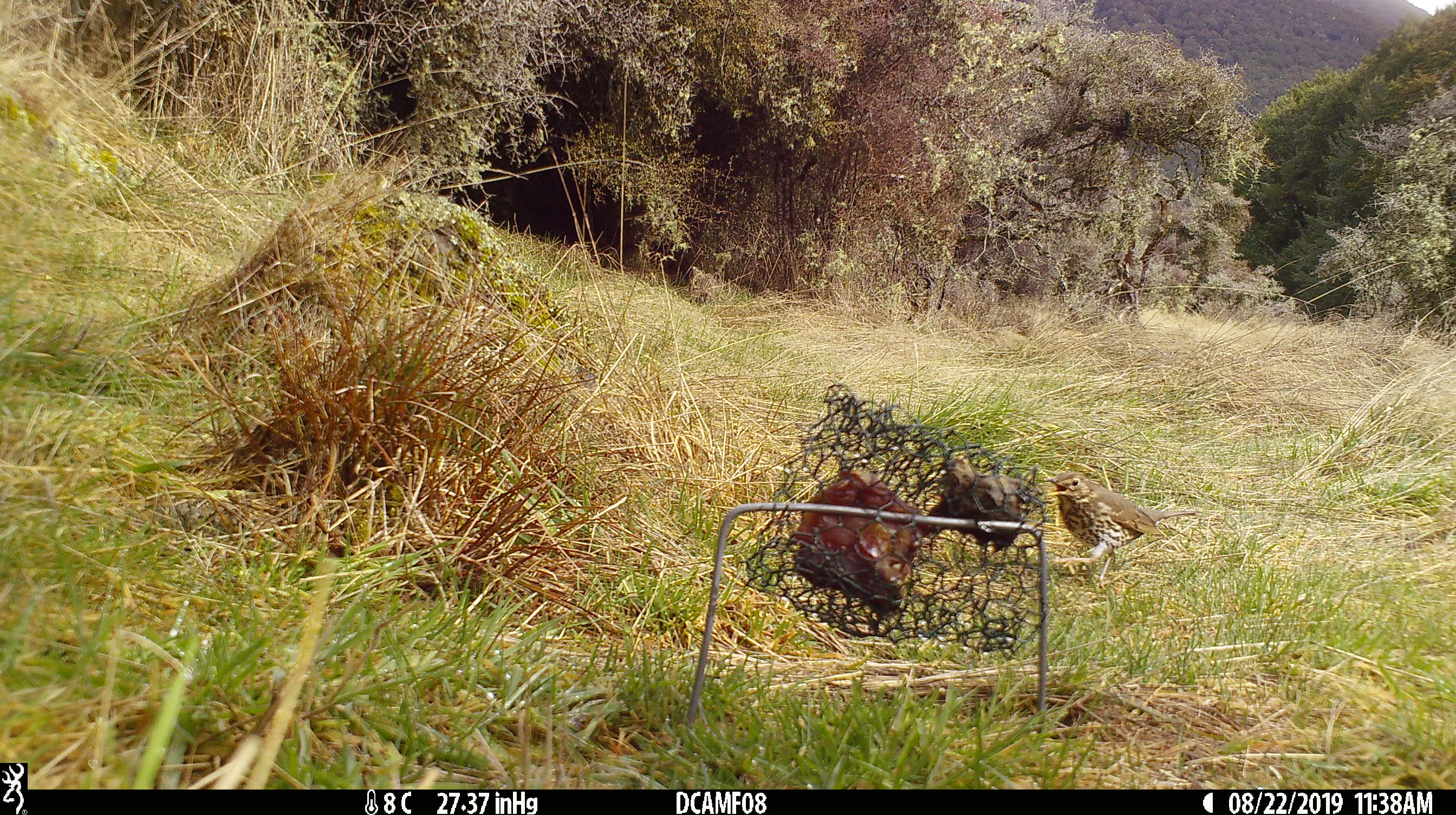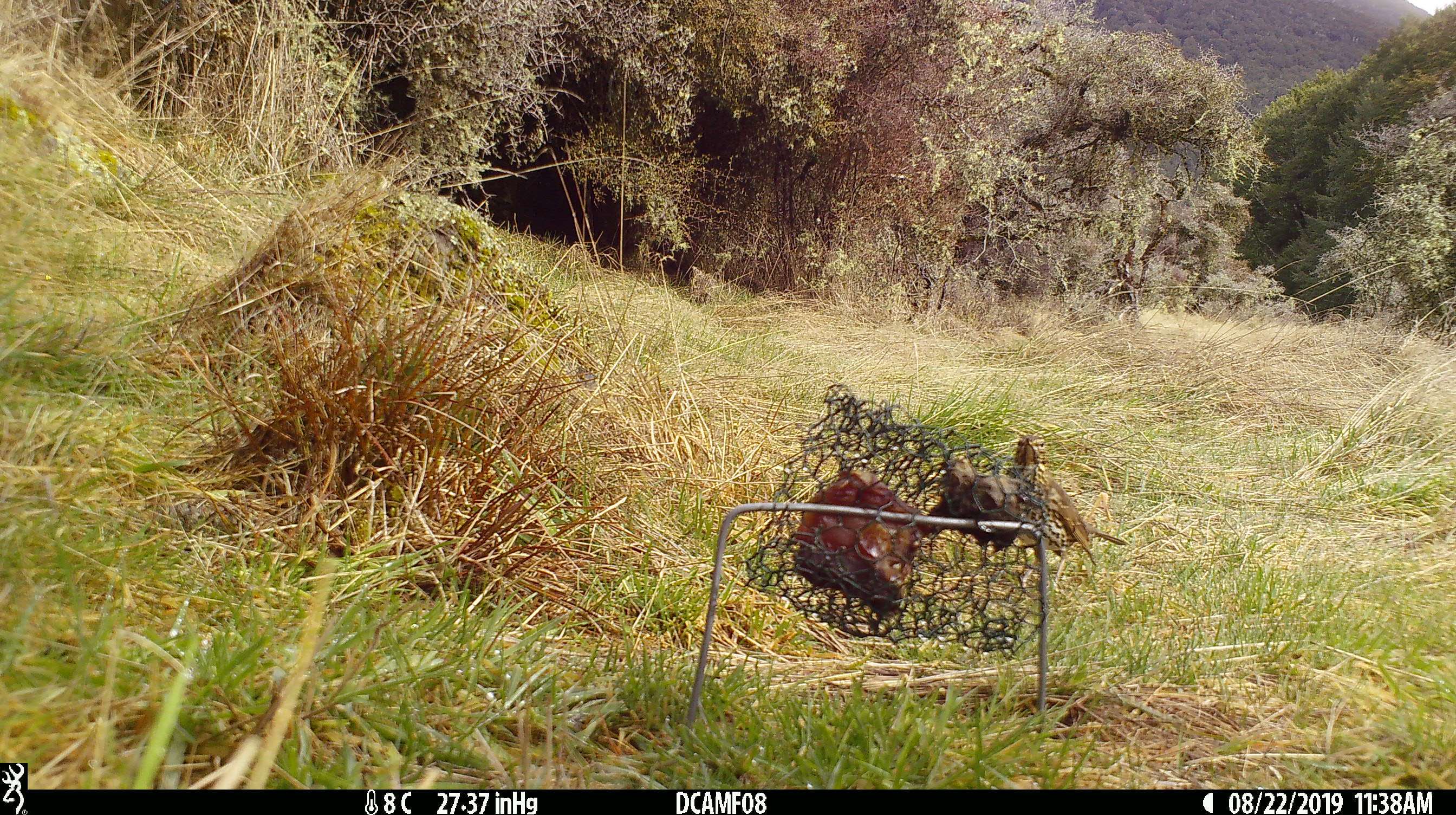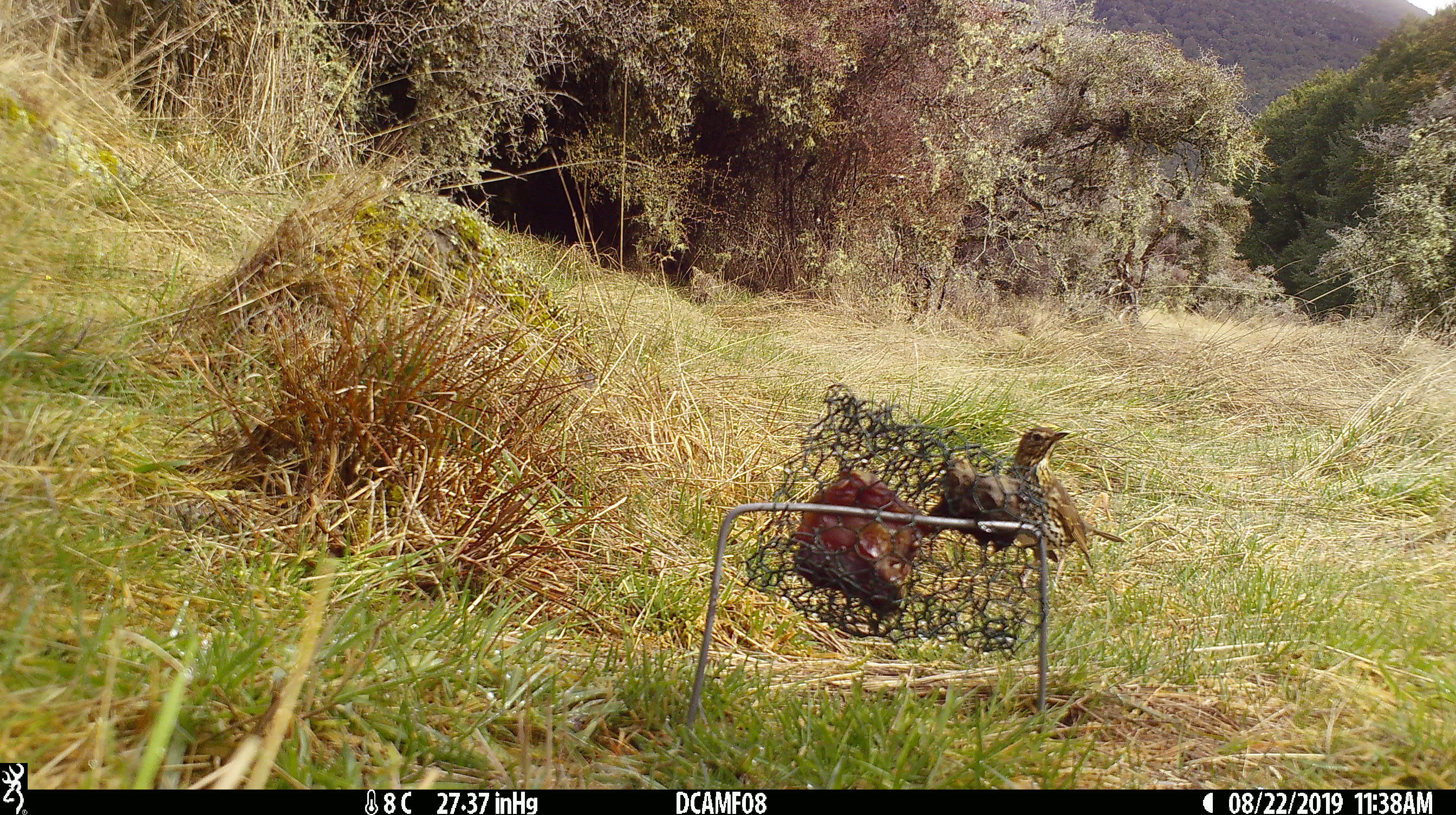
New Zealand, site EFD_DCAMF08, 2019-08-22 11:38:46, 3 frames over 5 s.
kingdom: Animalia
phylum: Chordata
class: Aves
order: Passeriformes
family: Turdidae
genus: Turdus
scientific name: Turdus philomelos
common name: song thrush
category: thrush